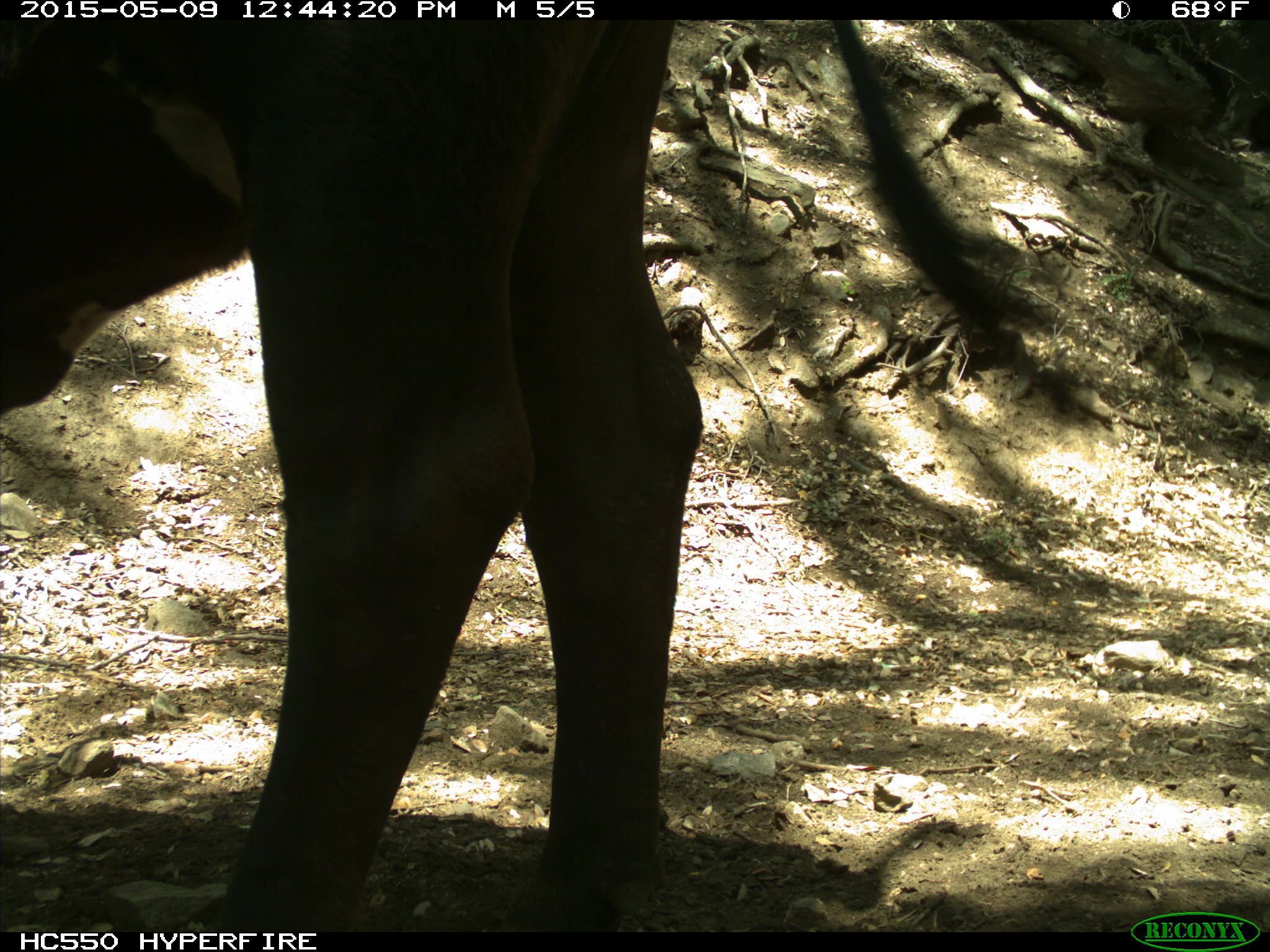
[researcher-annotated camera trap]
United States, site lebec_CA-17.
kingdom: Animalia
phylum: Chordata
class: Mammalia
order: Artiodactyla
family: Bovidae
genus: Bos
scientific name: Bos taurus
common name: domestic cow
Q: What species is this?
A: Bos taurus (domestic cow).